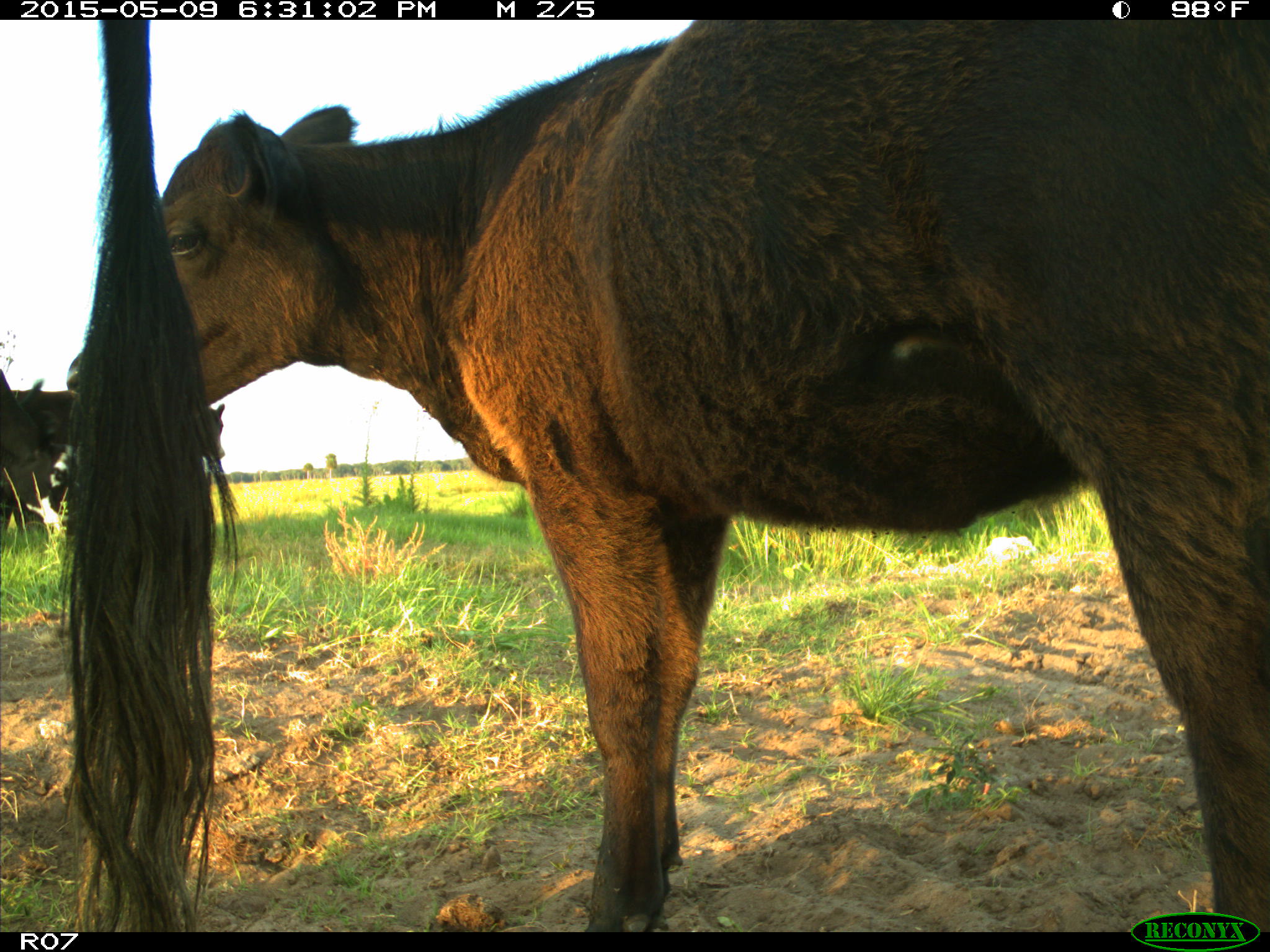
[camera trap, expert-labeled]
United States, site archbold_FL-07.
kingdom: Animalia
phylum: Chordata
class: Mammalia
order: Artiodactyla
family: Bovidae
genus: Bos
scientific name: Bos taurus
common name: domestic cow